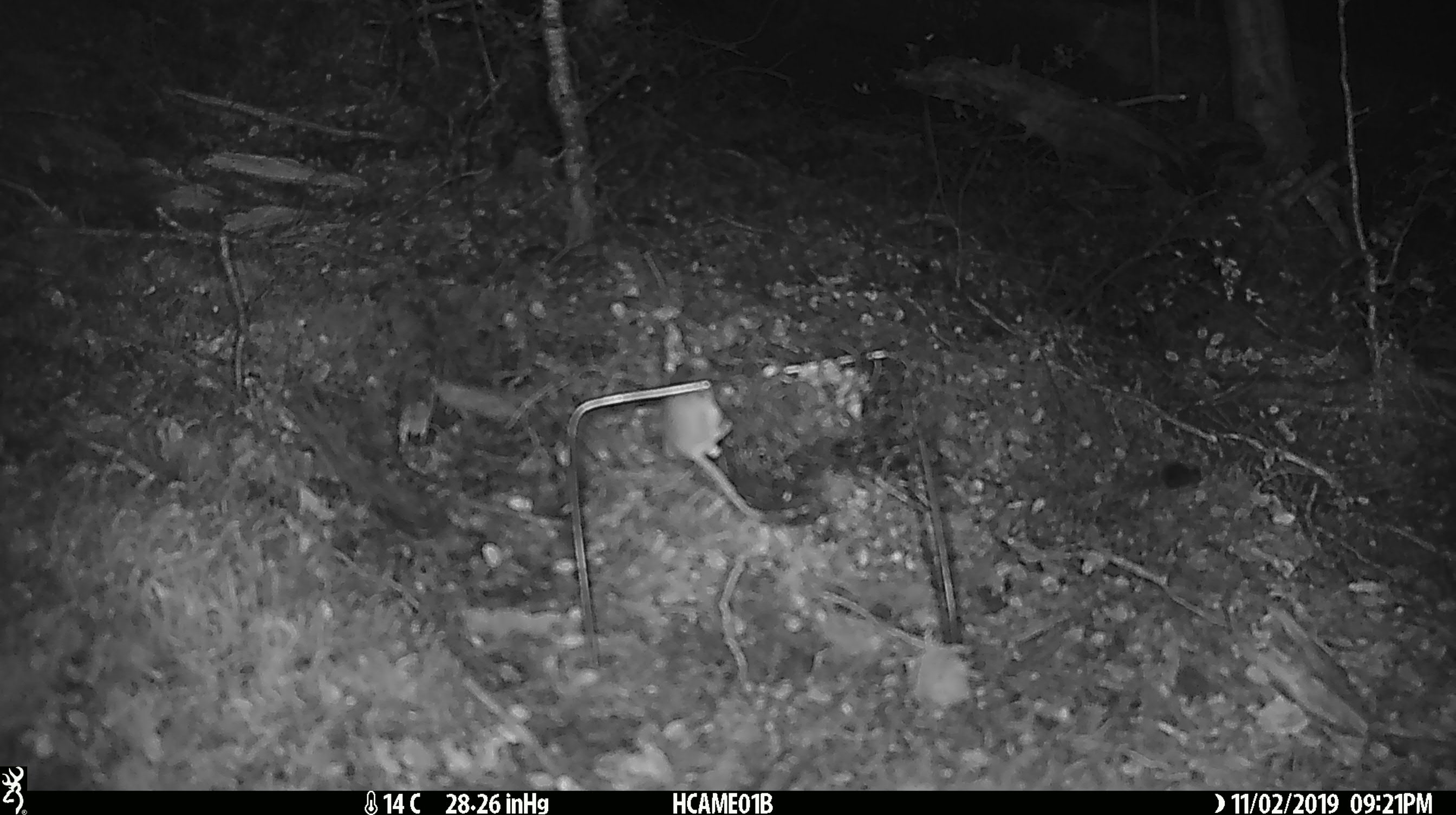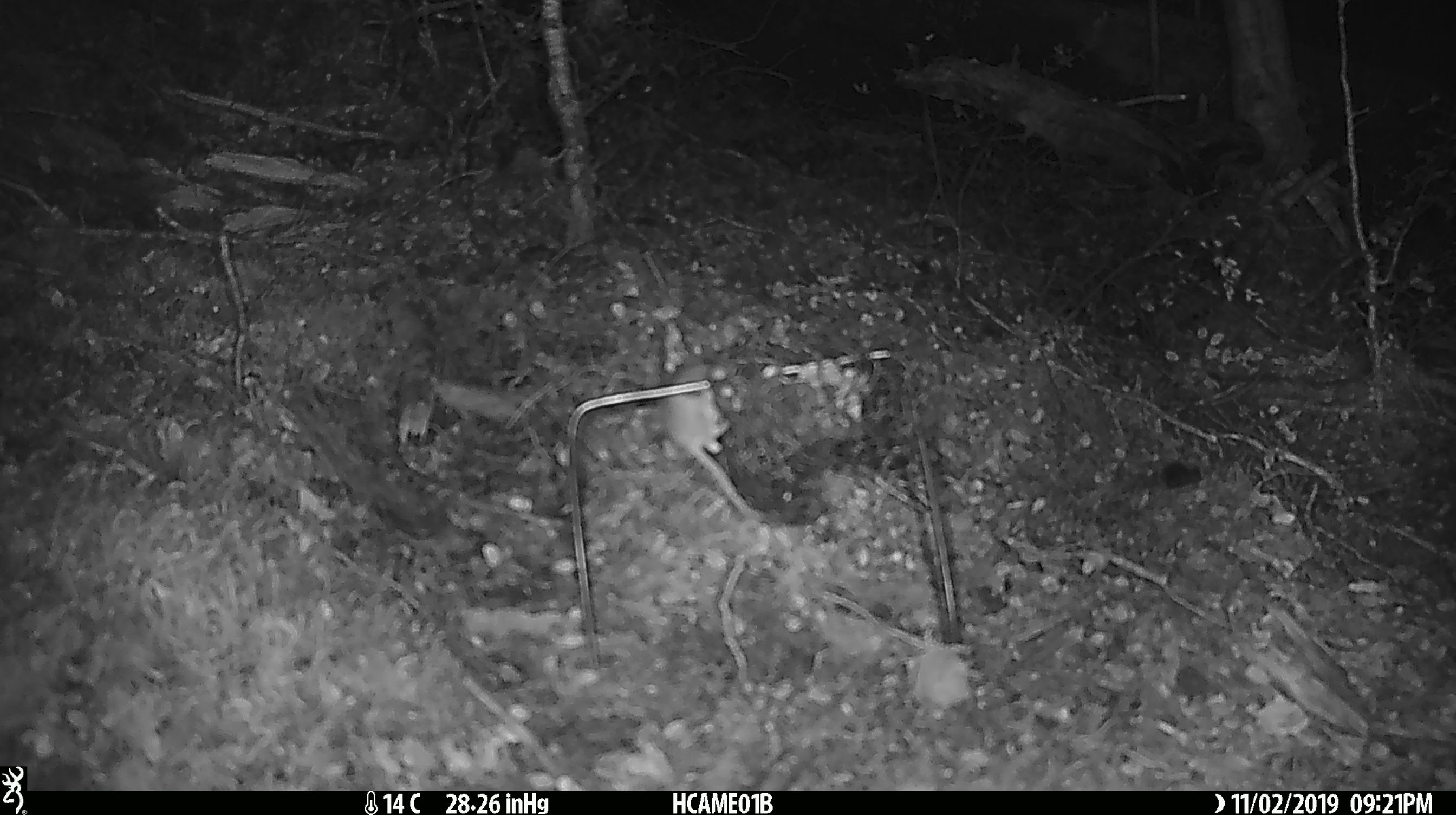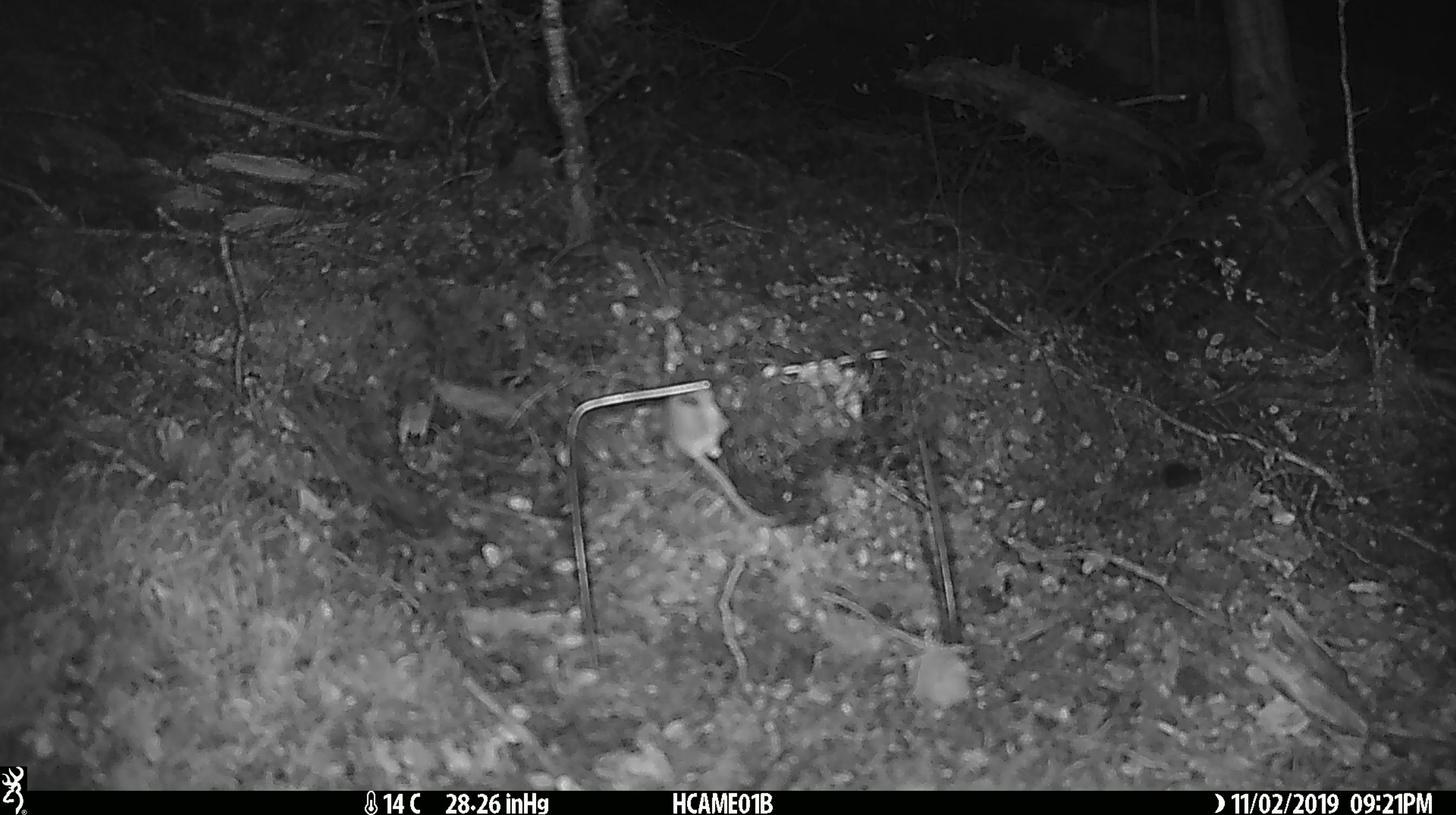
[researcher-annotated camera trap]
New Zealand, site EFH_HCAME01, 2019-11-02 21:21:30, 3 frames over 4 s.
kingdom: Animalia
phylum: Chordata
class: Mammalia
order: Rodentia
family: Muridae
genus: Mus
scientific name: Mus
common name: mouse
Mouse (Mus).